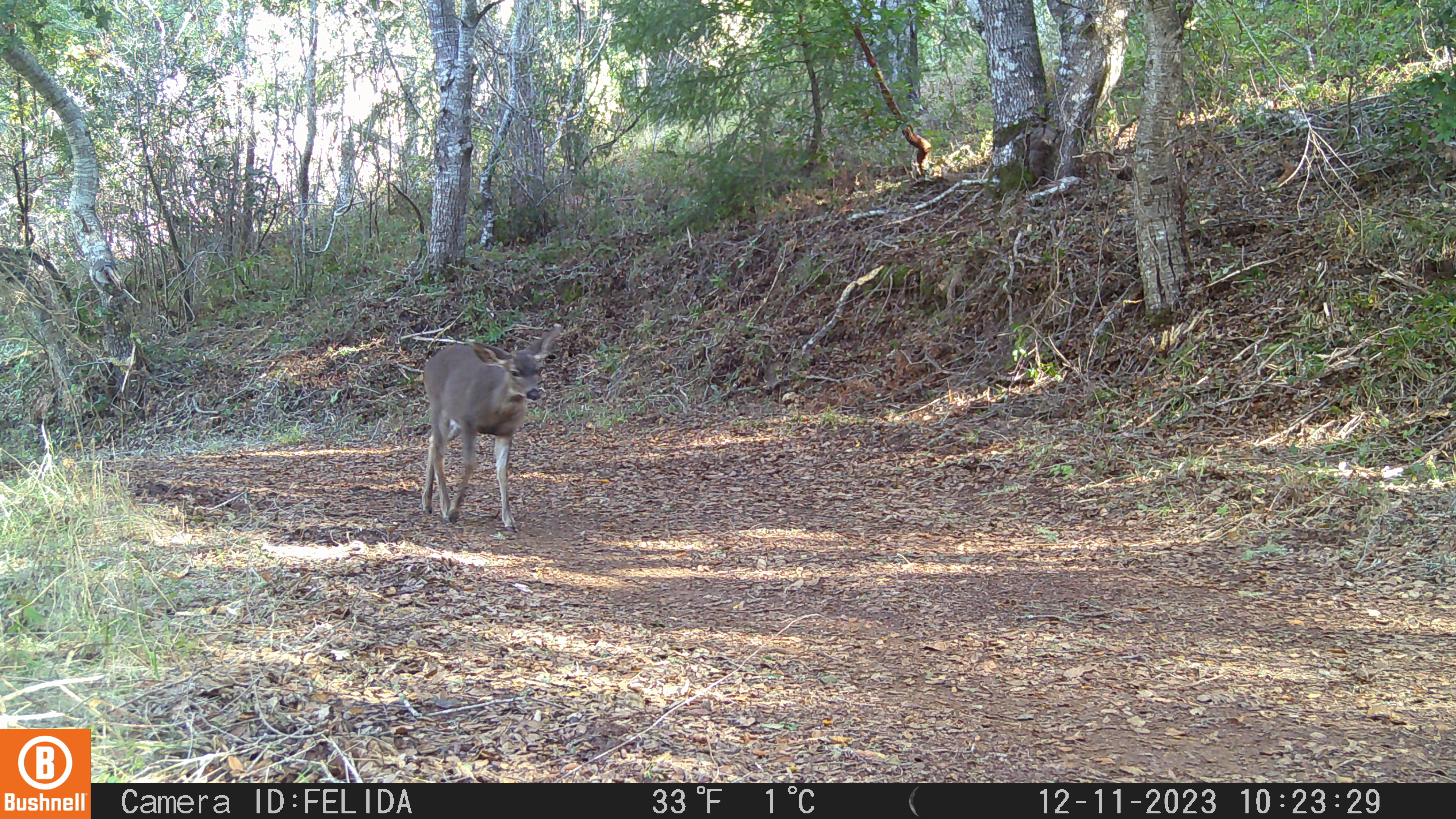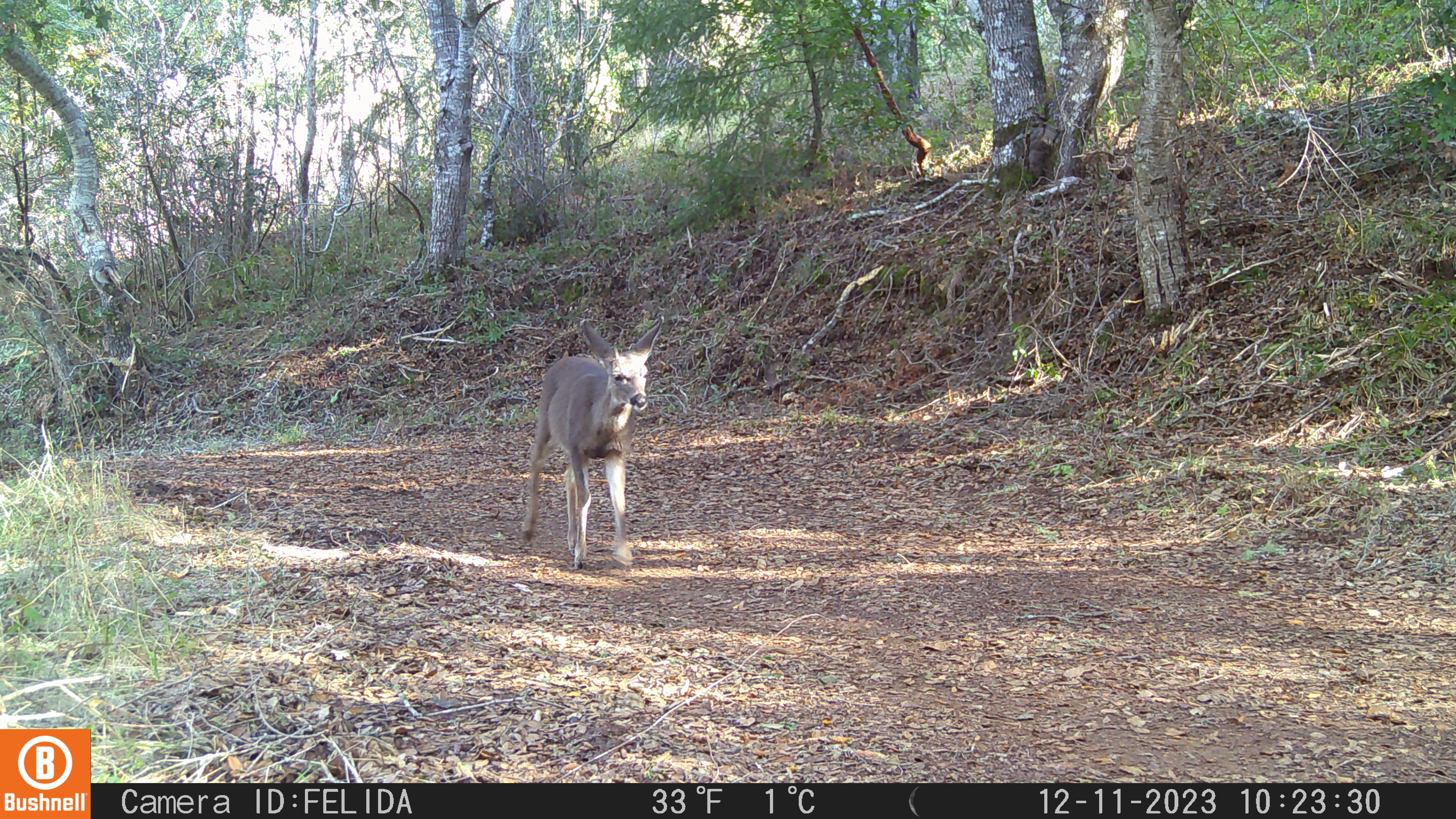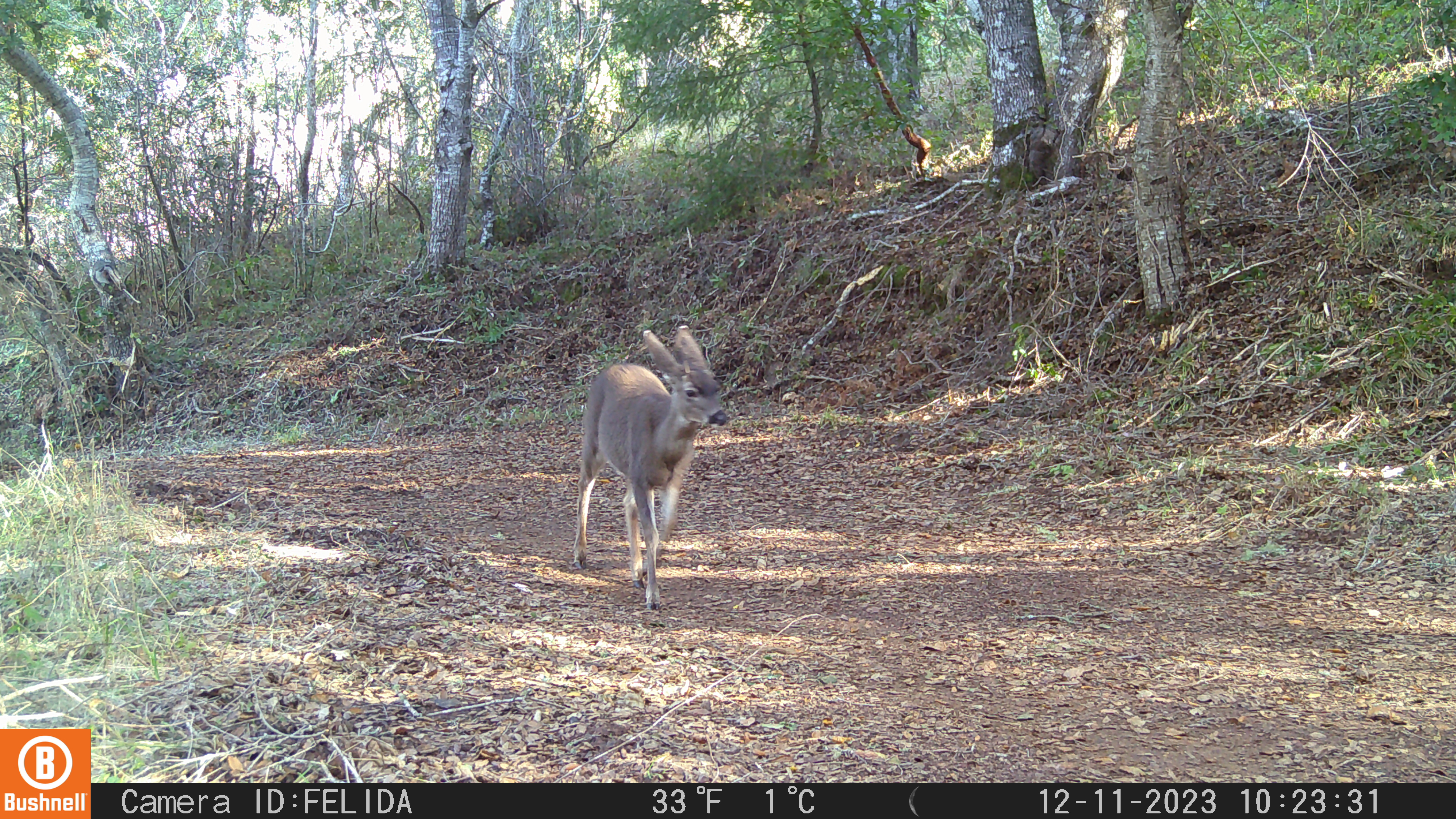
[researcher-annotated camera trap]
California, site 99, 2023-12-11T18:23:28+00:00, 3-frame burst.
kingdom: Animalia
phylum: Chordata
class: Mammalia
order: Artiodactyla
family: Cervidae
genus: Odocoileus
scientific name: Odocoileus hemionus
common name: mule deer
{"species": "mule deer (Odocoileus hemionus)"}